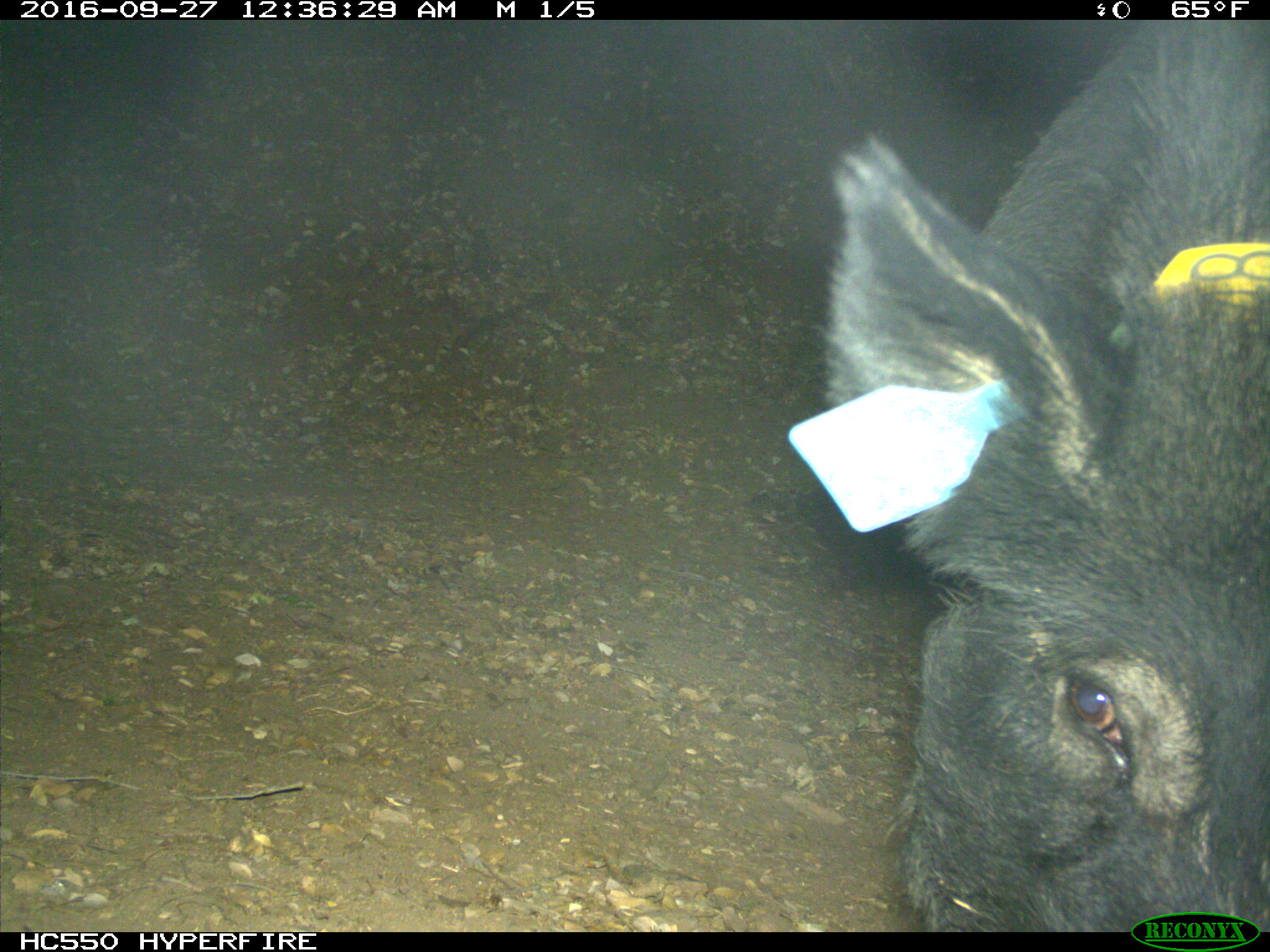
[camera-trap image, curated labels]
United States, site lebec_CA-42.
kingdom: Animalia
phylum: Chordata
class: Mammalia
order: Artiodactyla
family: Suidae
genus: Sus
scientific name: Sus scrofa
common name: wild boar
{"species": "Sus scrofa (wild boar)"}